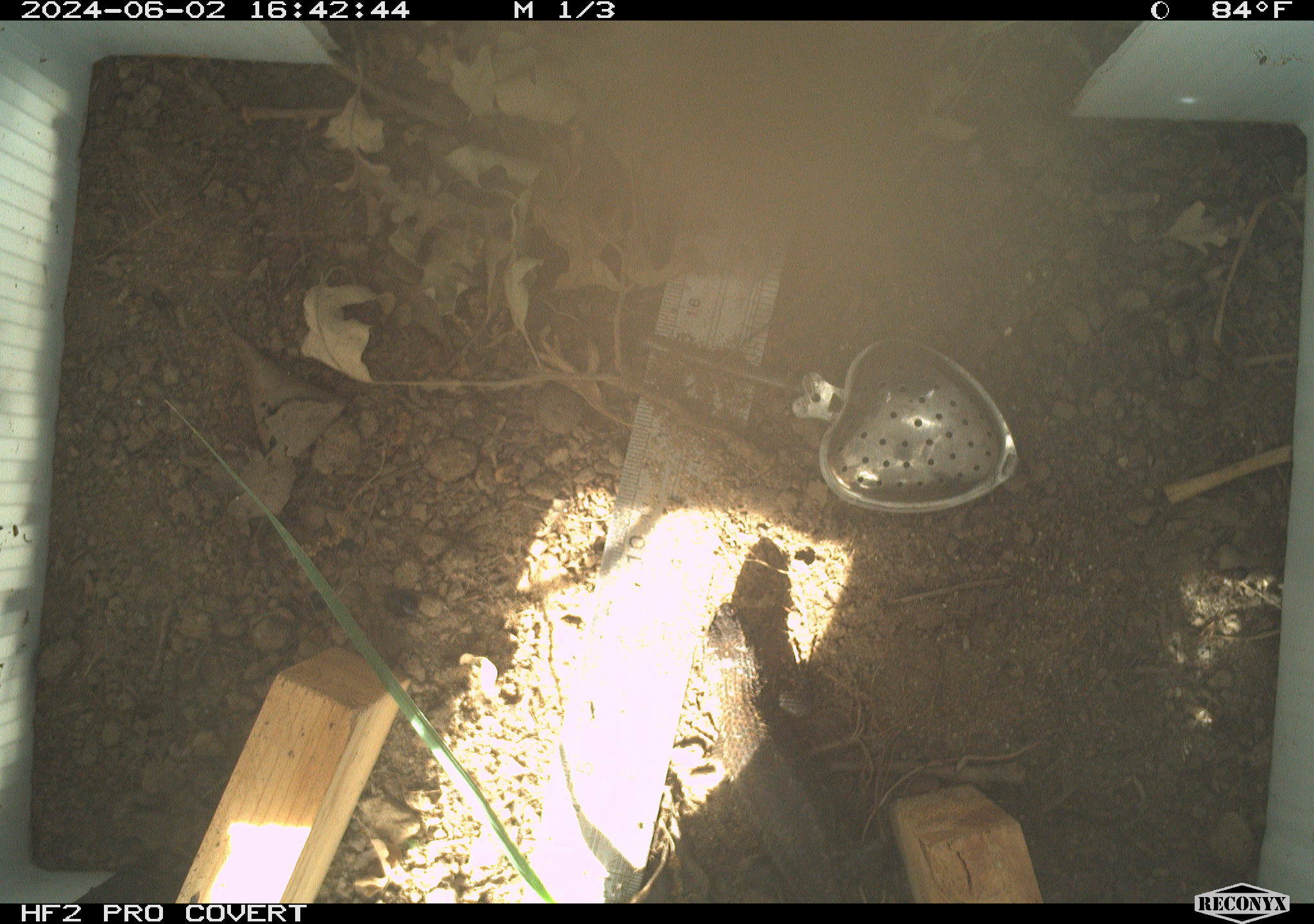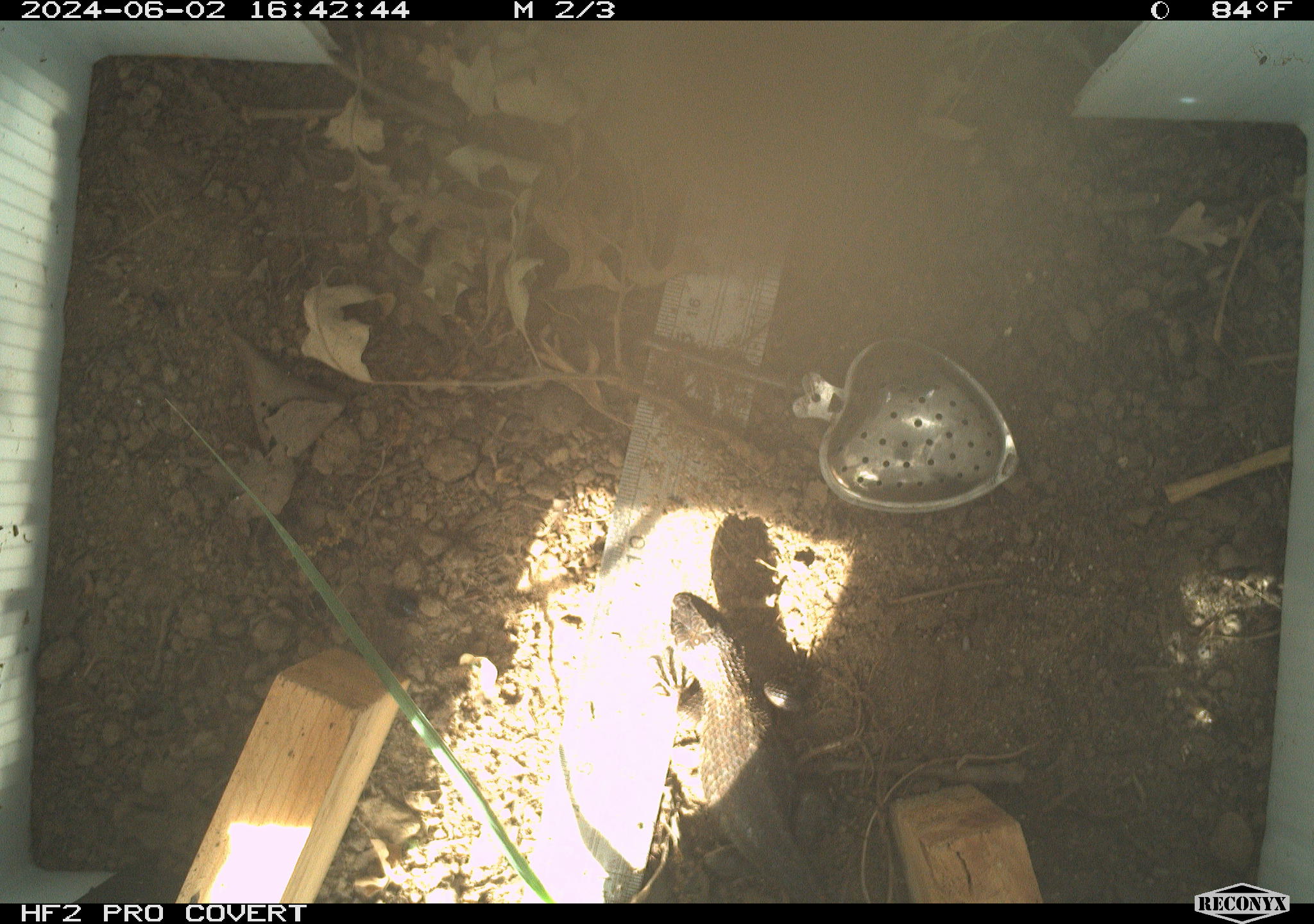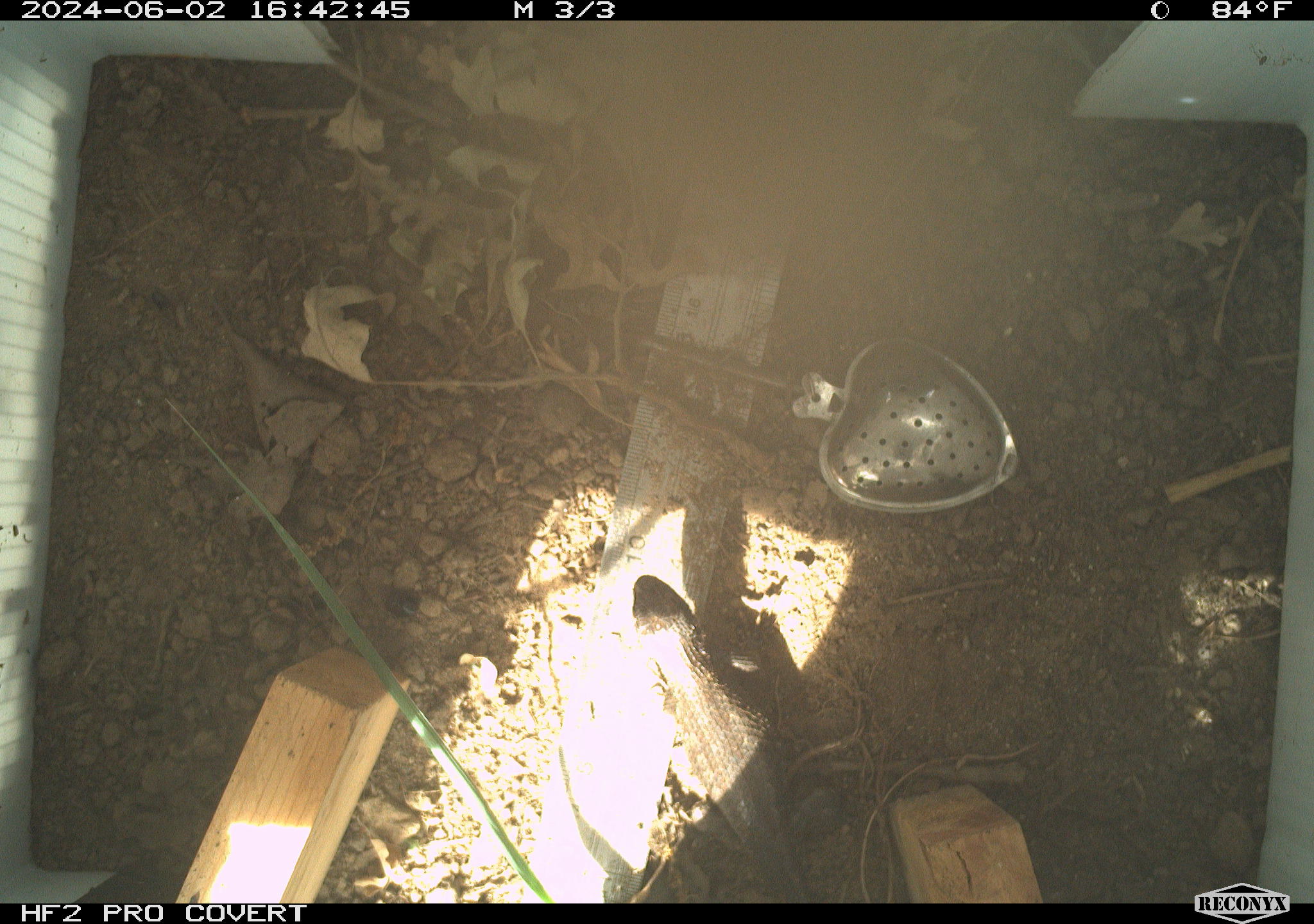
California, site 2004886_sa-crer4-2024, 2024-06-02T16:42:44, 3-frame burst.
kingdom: Animalia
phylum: Chordata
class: Reptilia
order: Squamata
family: Phrynosomatidae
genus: Sceloporus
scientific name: Sceloporus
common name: spiny lizards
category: sceloporus species